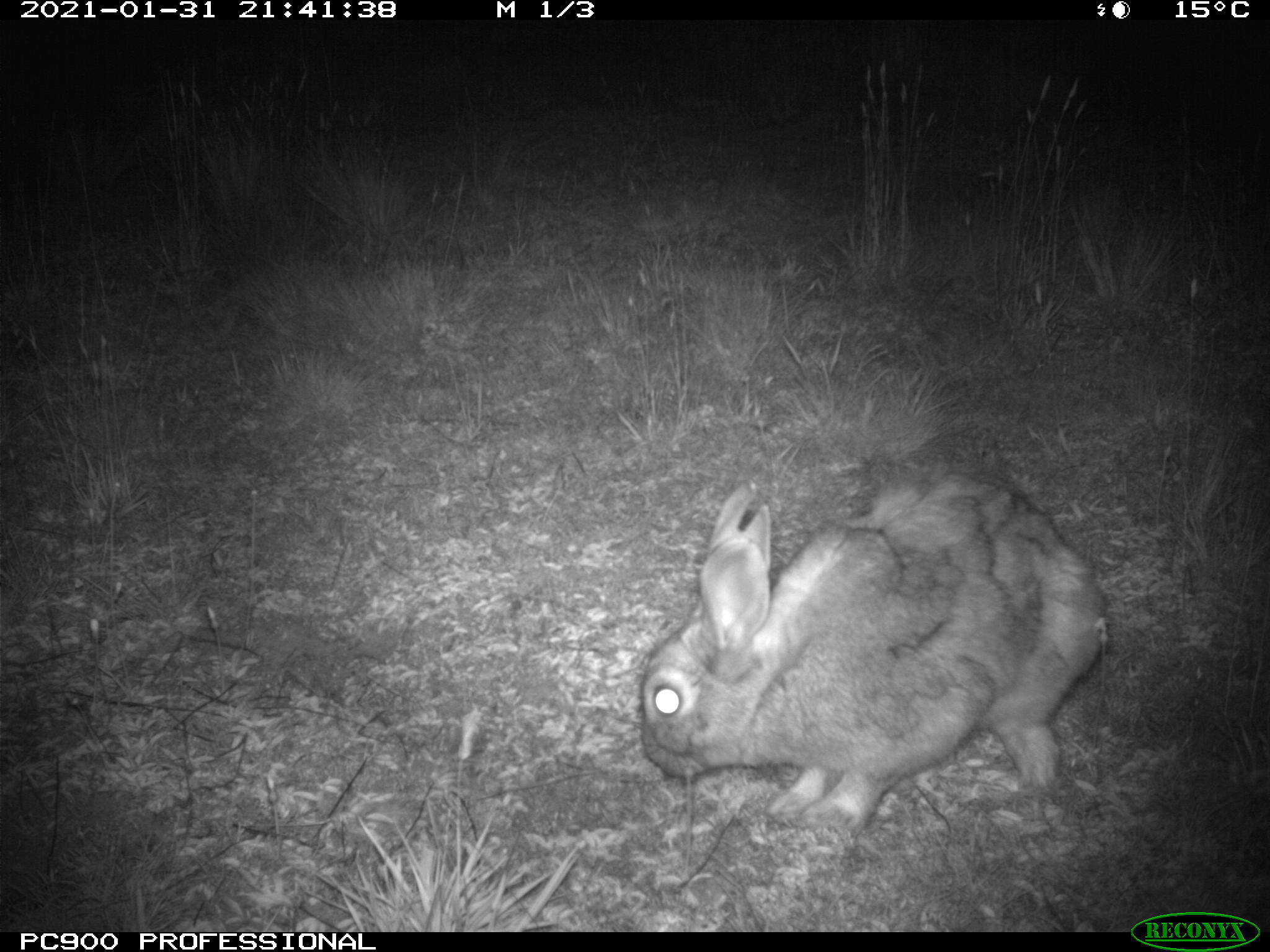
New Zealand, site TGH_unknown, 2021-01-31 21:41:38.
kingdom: Animalia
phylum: Chordata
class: Mammalia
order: Lagomorpha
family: Leporidae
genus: Oryctolagus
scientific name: Oryctolagus cuniculus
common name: european rabbit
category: rabbit